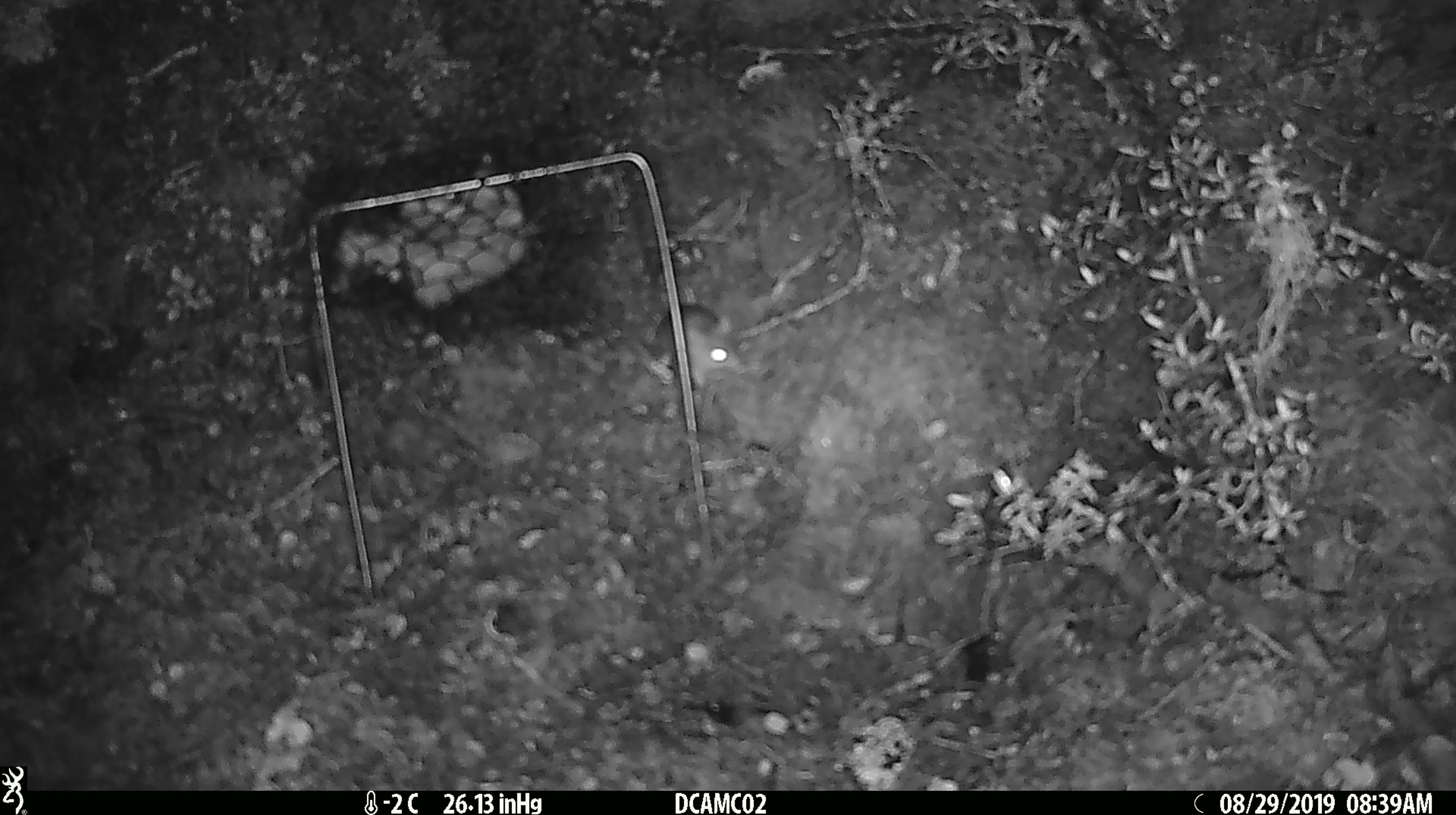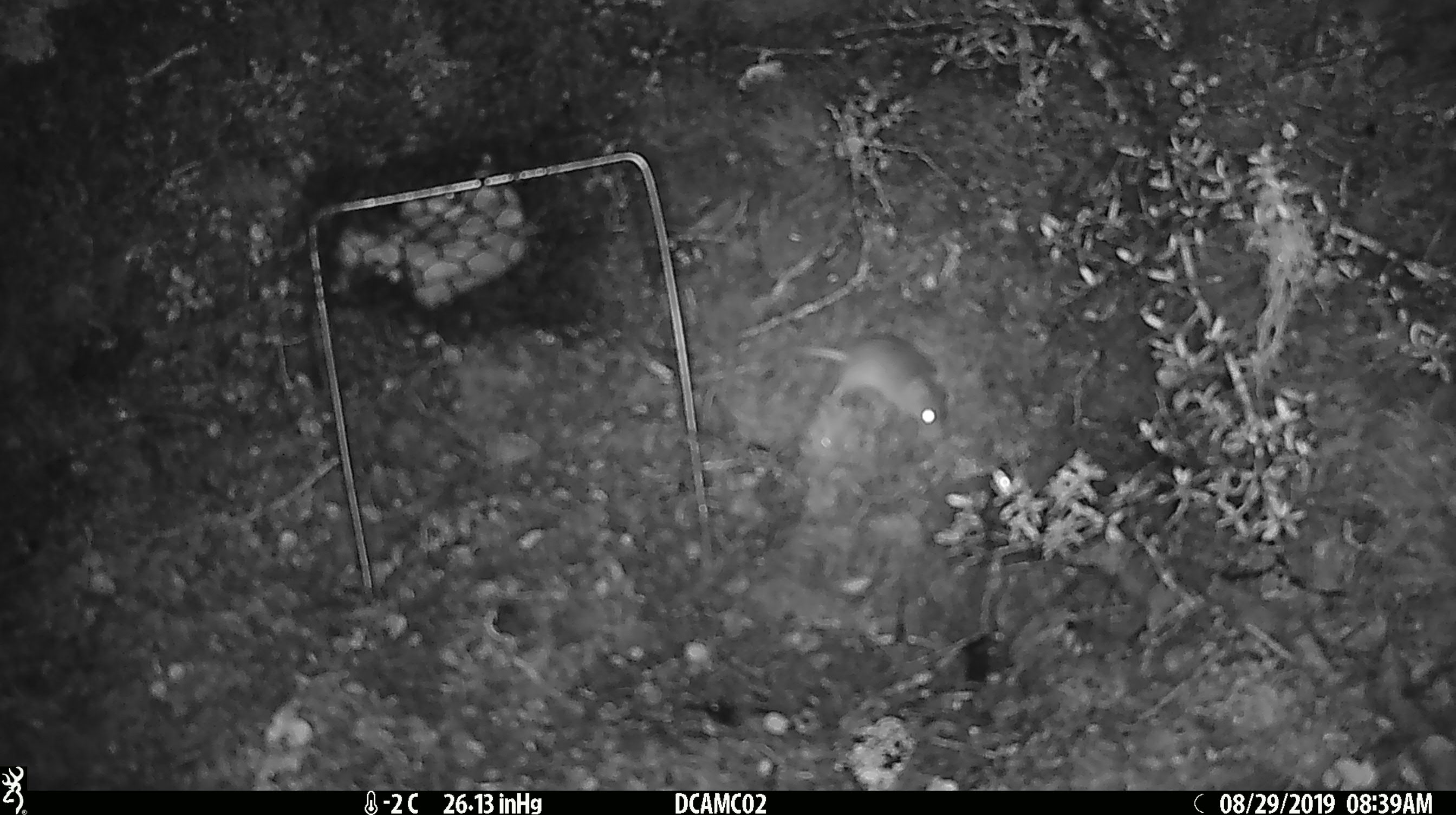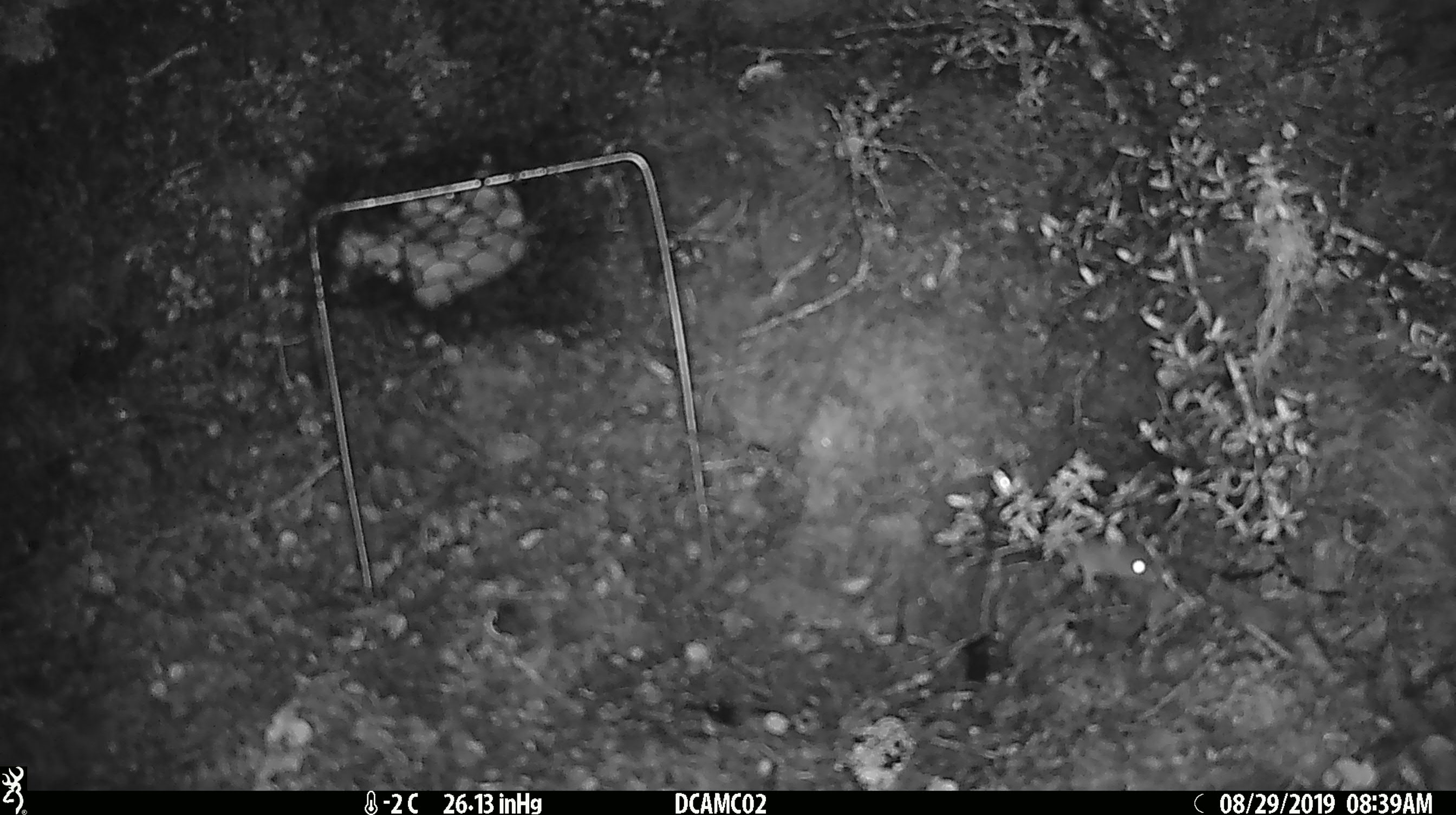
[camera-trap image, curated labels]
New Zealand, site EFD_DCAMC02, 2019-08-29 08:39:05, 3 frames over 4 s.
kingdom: Animalia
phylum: Chordata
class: Mammalia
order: Rodentia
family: Muridae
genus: Mus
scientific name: Mus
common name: mouse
Mouse (Mus).